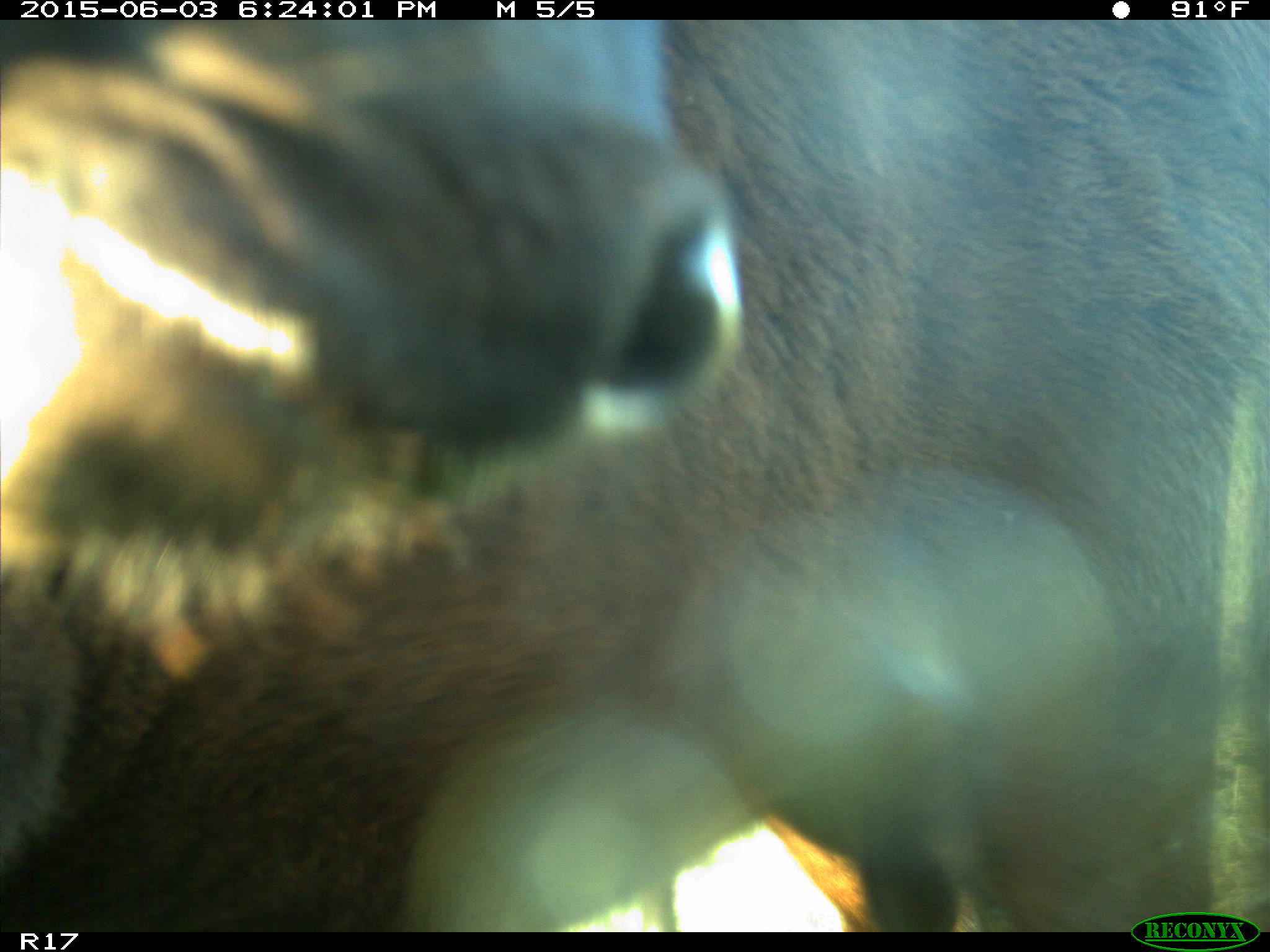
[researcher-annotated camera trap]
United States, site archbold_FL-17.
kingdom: Animalia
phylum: Chordata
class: Mammalia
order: Artiodactyla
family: Bovidae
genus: Bos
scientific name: Bos taurus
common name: domestic cow